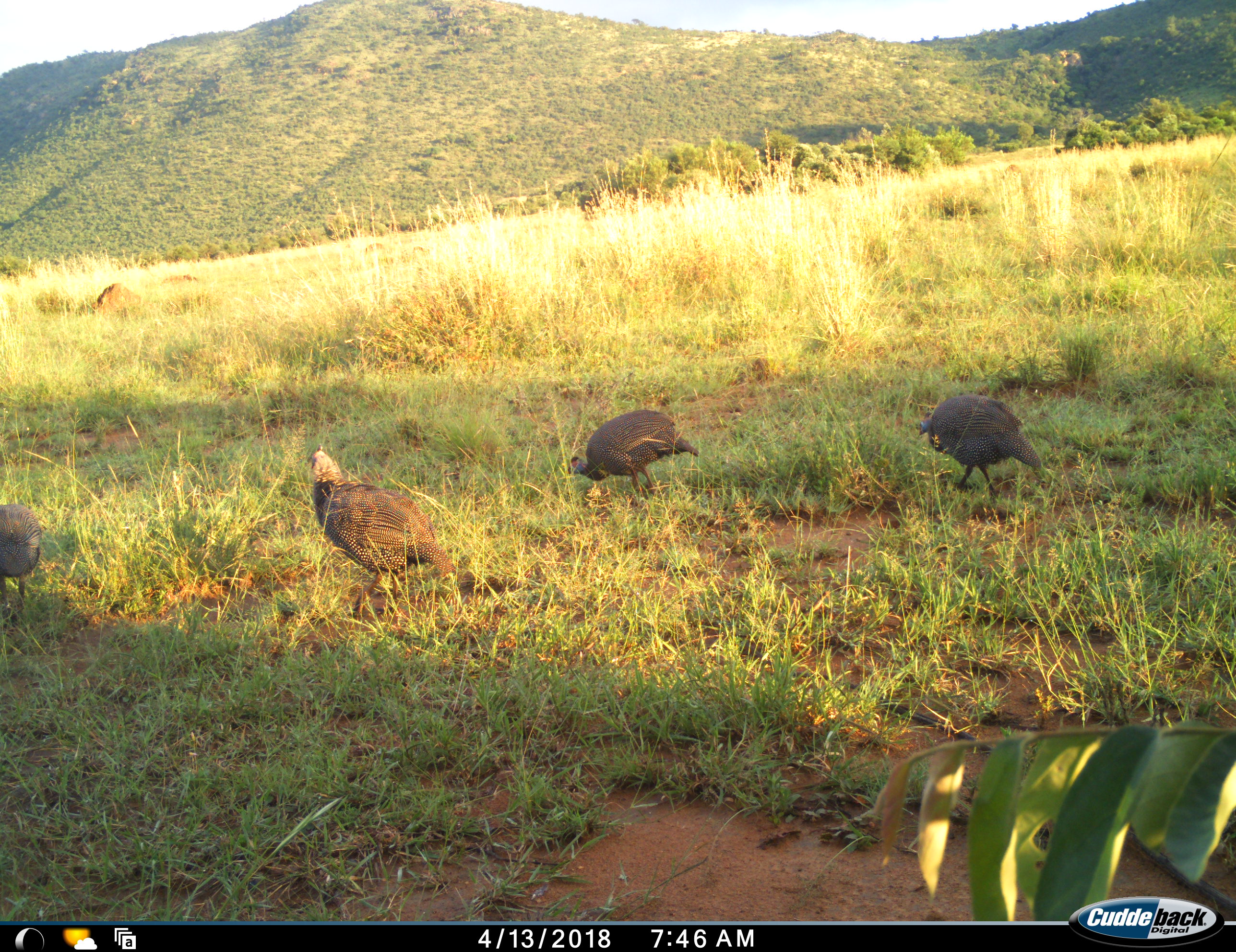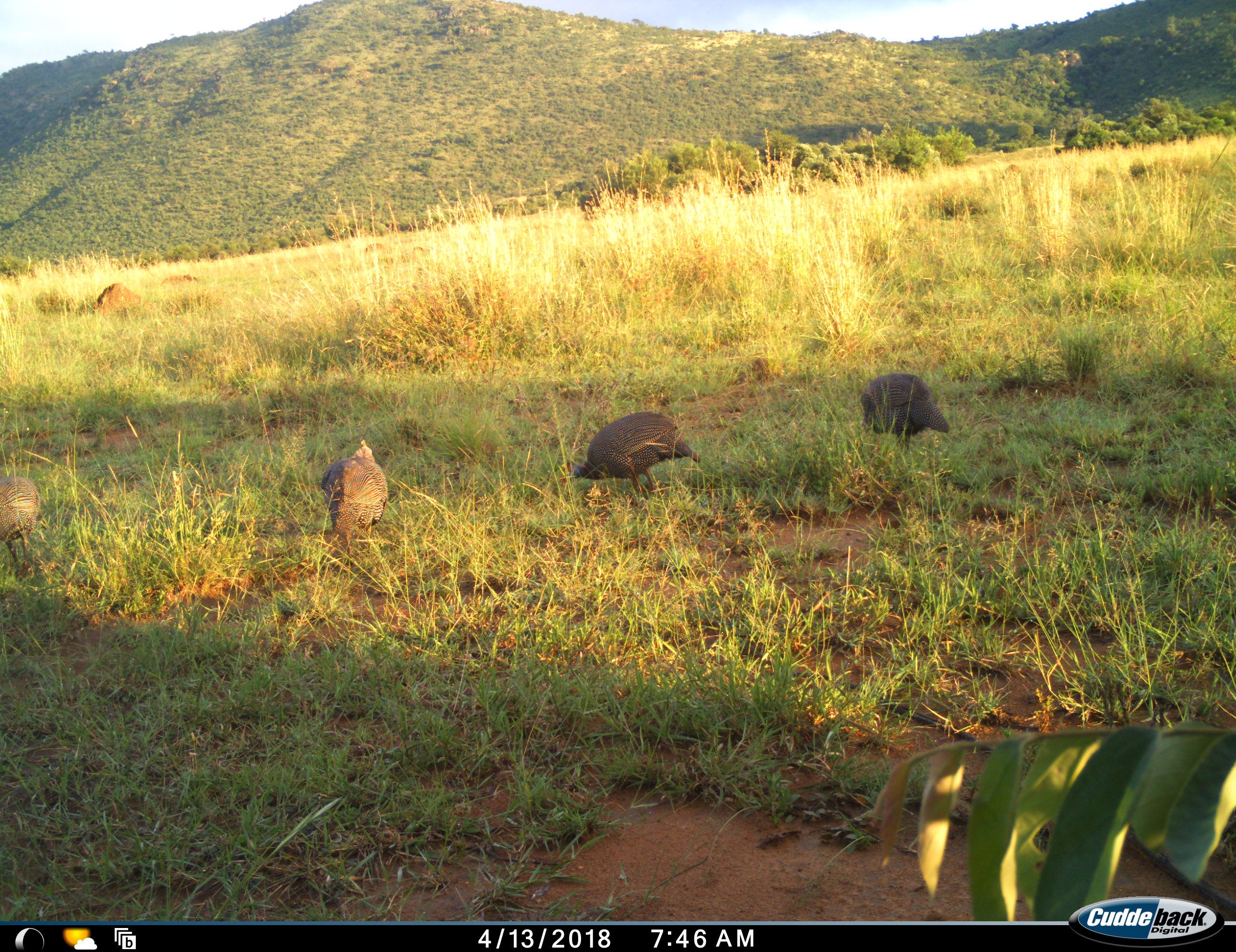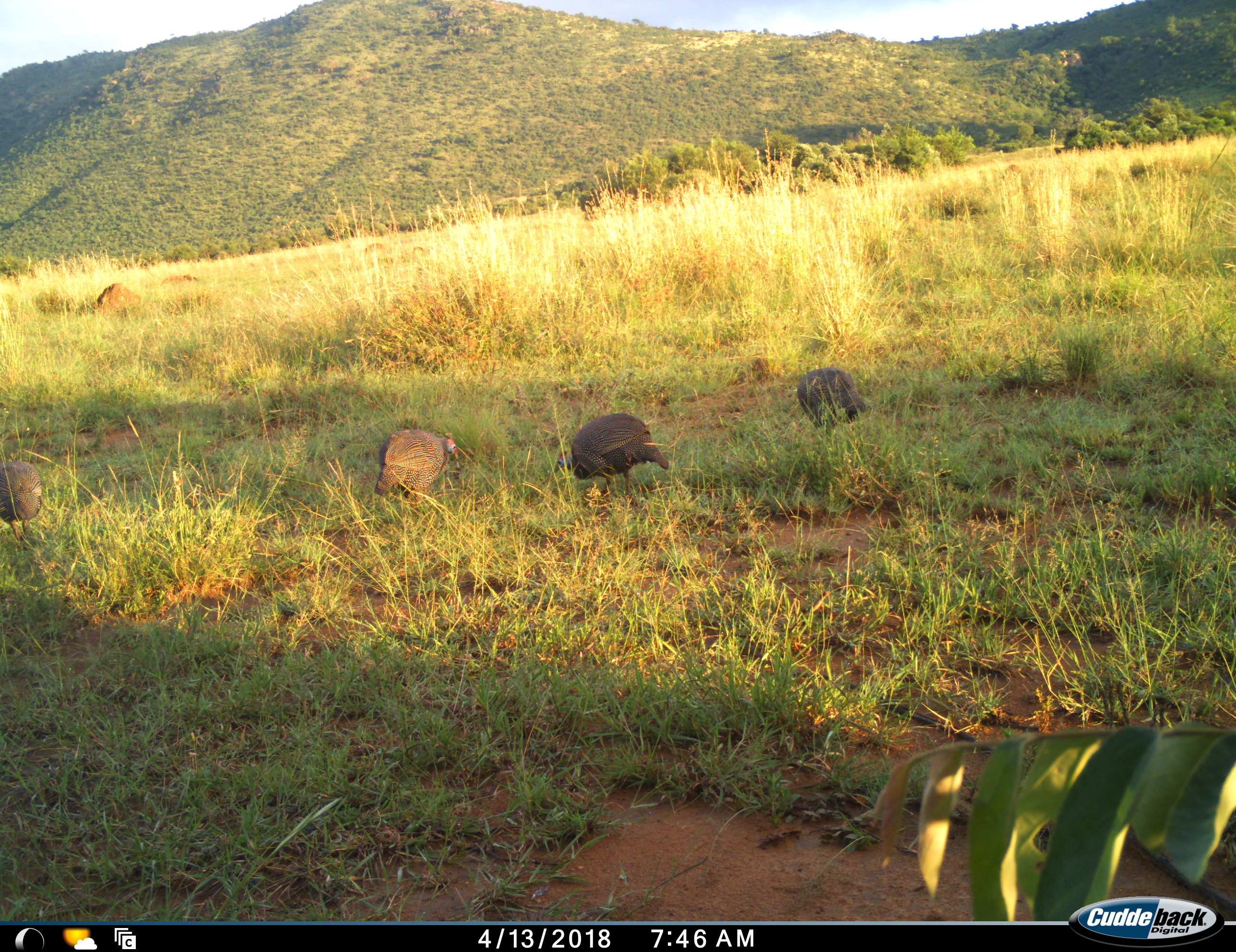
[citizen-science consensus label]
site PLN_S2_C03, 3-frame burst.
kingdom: Animalia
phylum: Chordata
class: Aves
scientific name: Aves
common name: bird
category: birdother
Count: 4.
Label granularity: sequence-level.